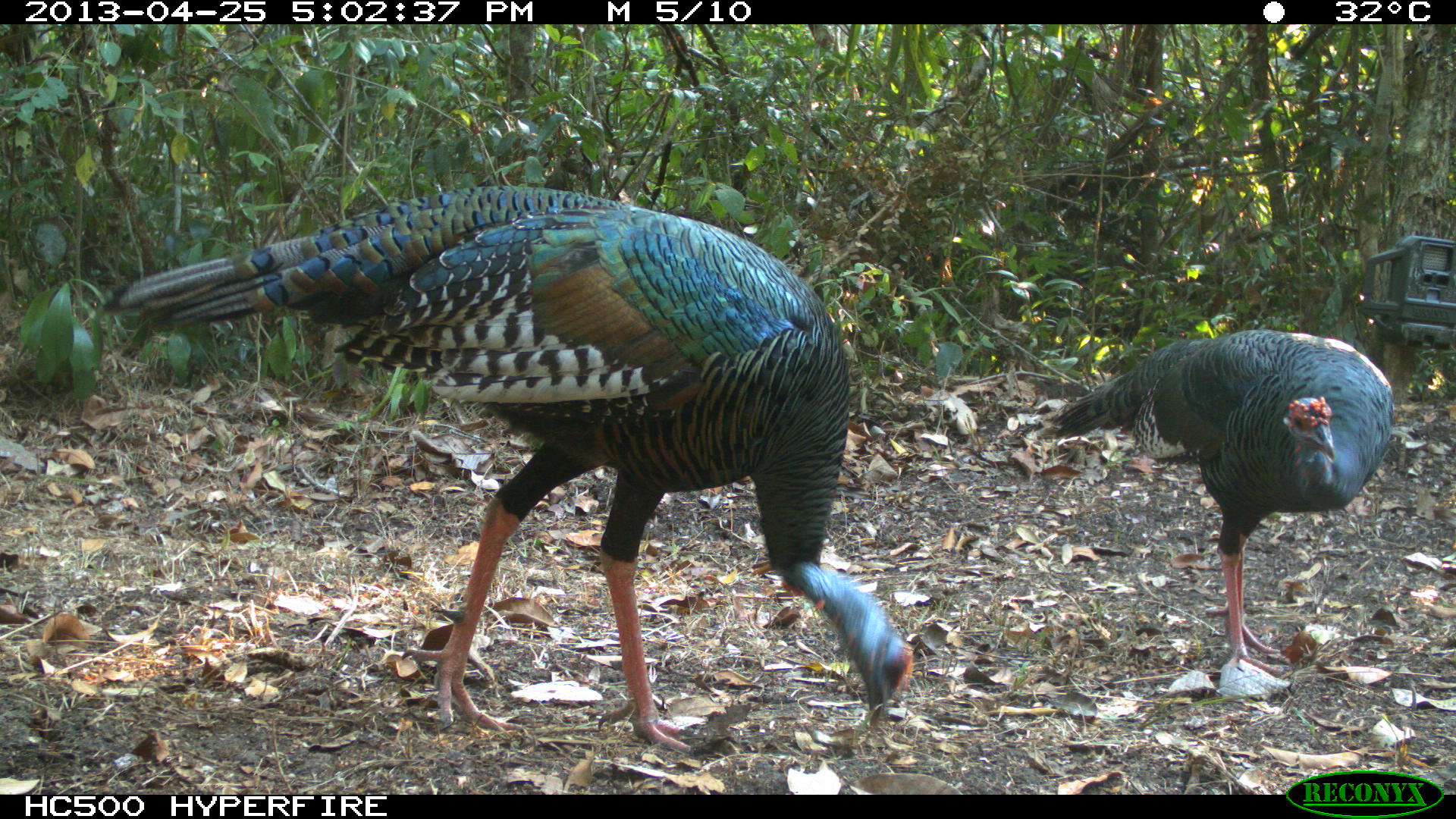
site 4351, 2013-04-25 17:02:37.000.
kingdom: Animalia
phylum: Chordata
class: Aves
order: Galliformes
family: Phasianidae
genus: Meleagris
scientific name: Meleagris ocellata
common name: ocellated turkey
Meleagris ocellata (ocellated turkey), count 2.